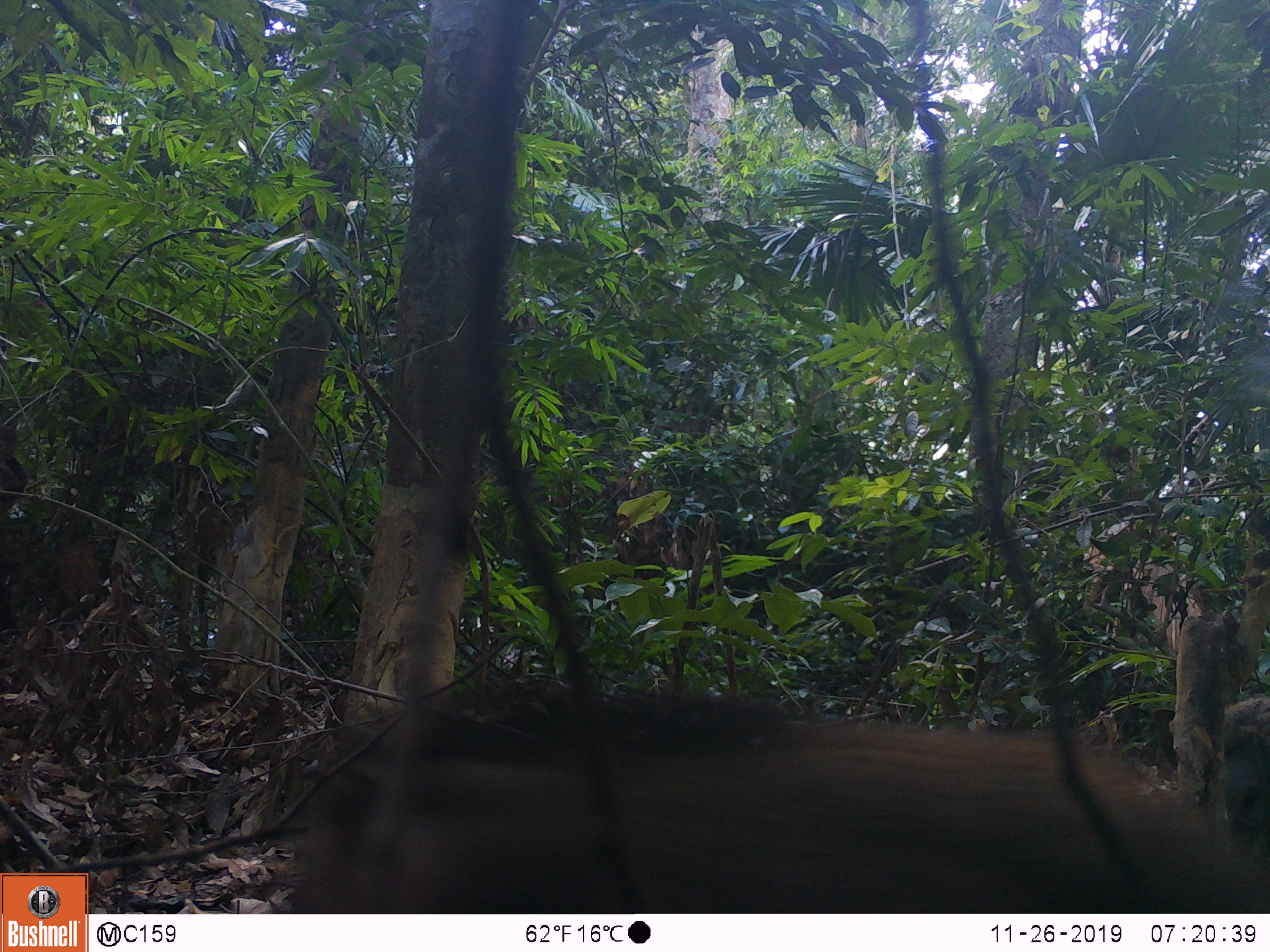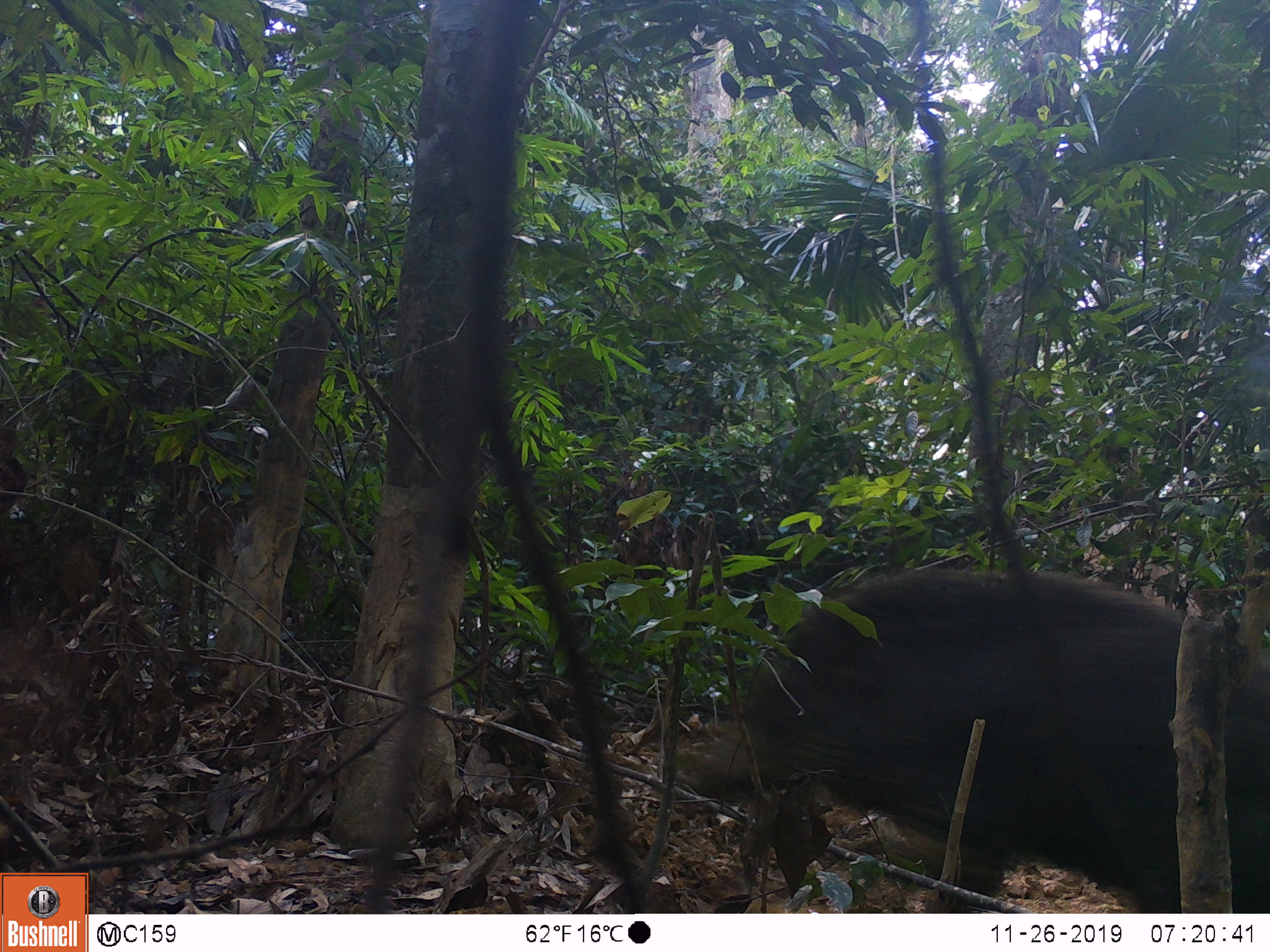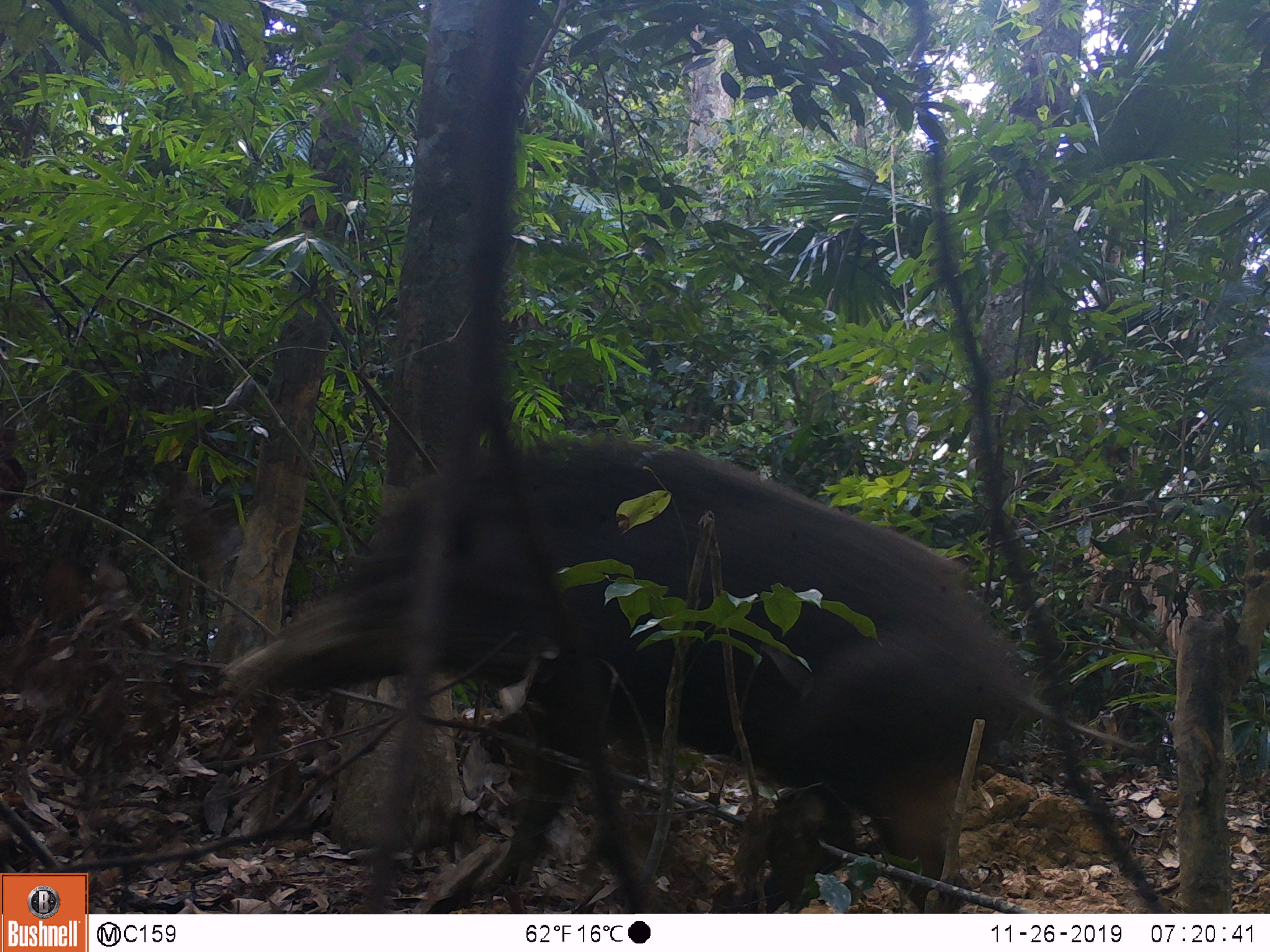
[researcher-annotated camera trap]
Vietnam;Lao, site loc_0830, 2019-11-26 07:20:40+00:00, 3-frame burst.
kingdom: Animalia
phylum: Chordata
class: Mammalia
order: Artiodactyla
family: Suidae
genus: Sus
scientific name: Sus scrofa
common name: eurasian wild pig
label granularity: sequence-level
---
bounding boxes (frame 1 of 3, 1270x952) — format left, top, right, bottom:
eurasian wild pig: 286, 673, 1262, 907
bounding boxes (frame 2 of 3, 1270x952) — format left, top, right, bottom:
eurasian wild pig: 690, 570, 1270, 911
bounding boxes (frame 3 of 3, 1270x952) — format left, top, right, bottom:
eurasian wild pig: 224, 438, 1135, 913